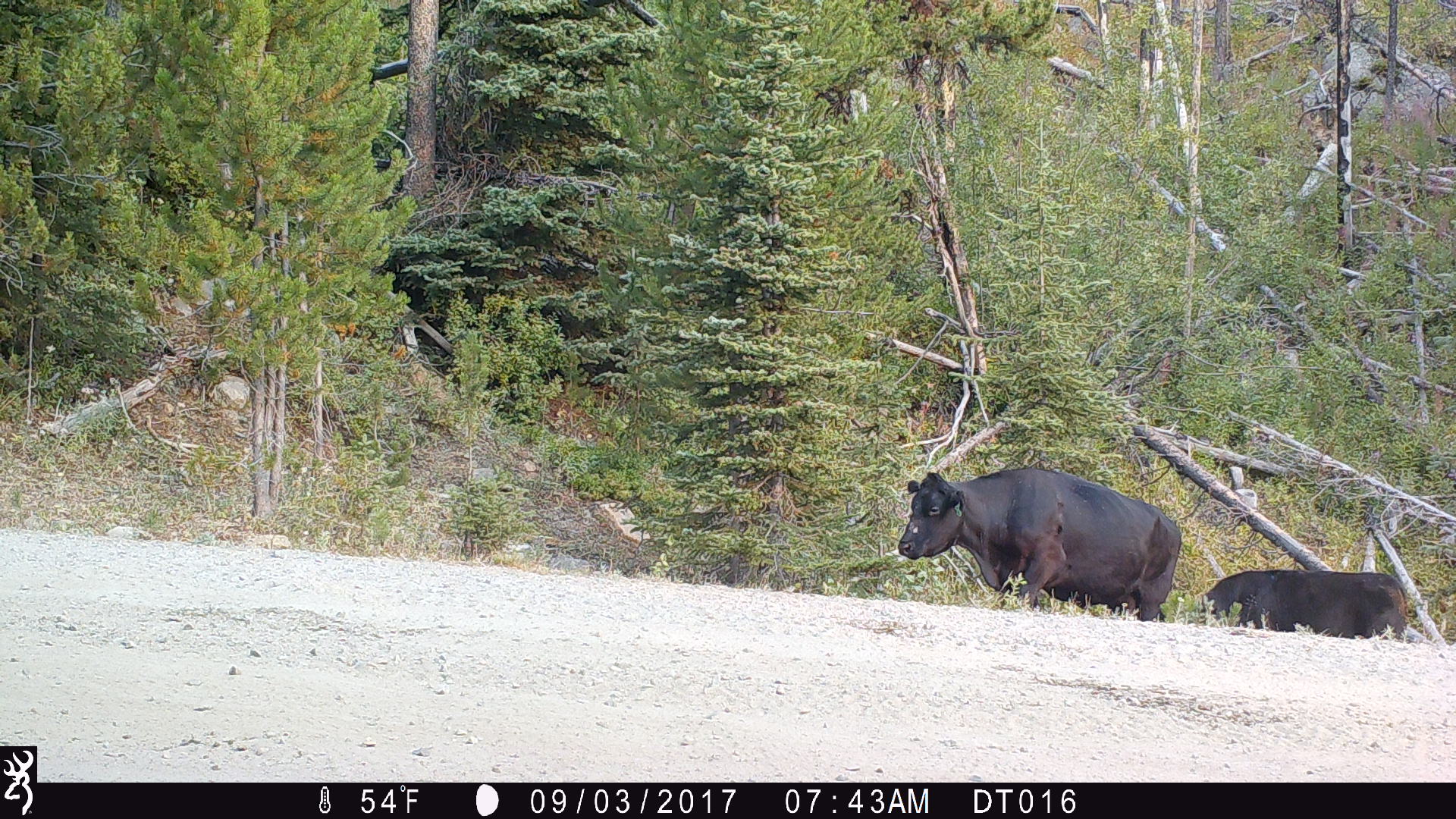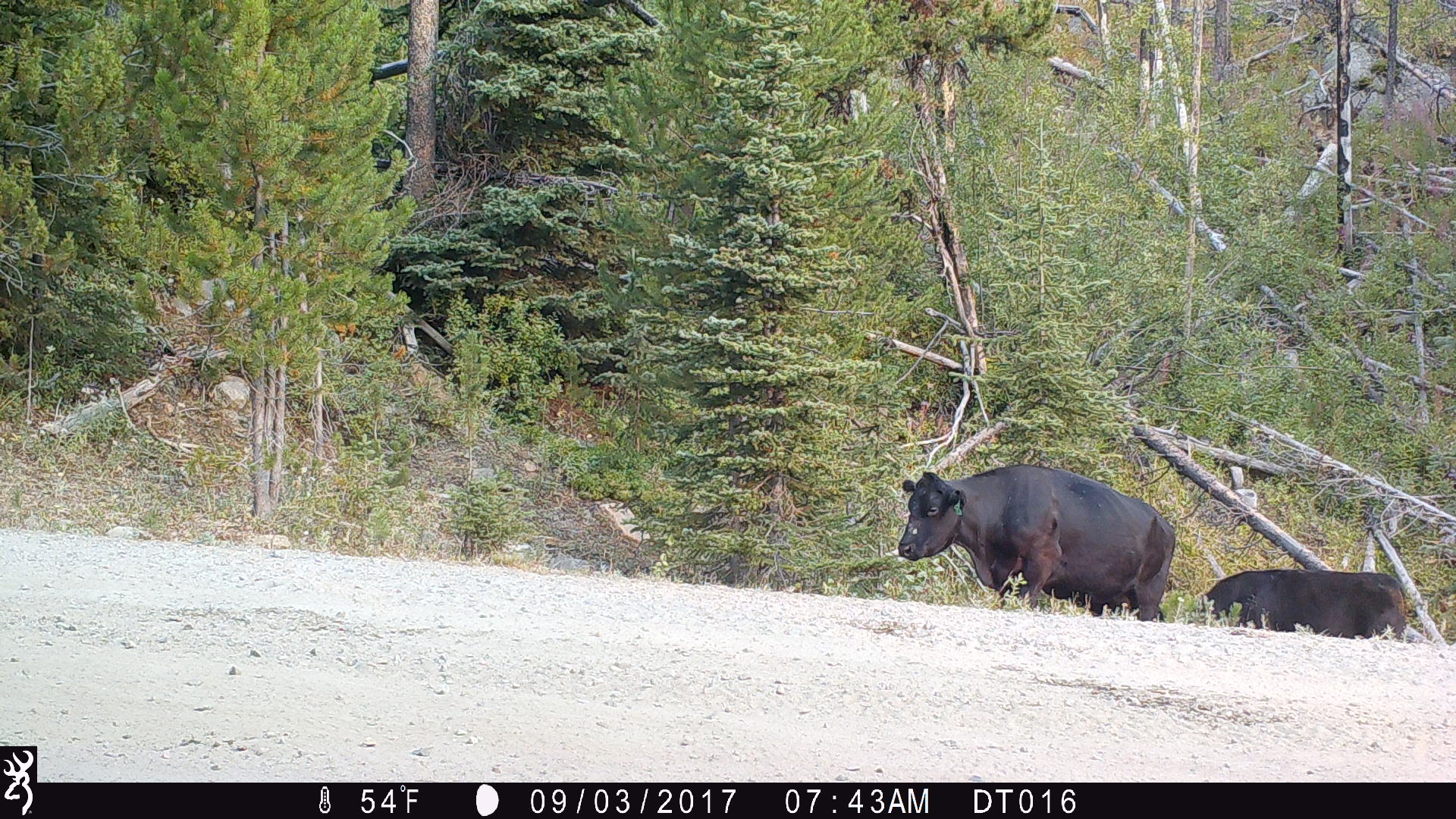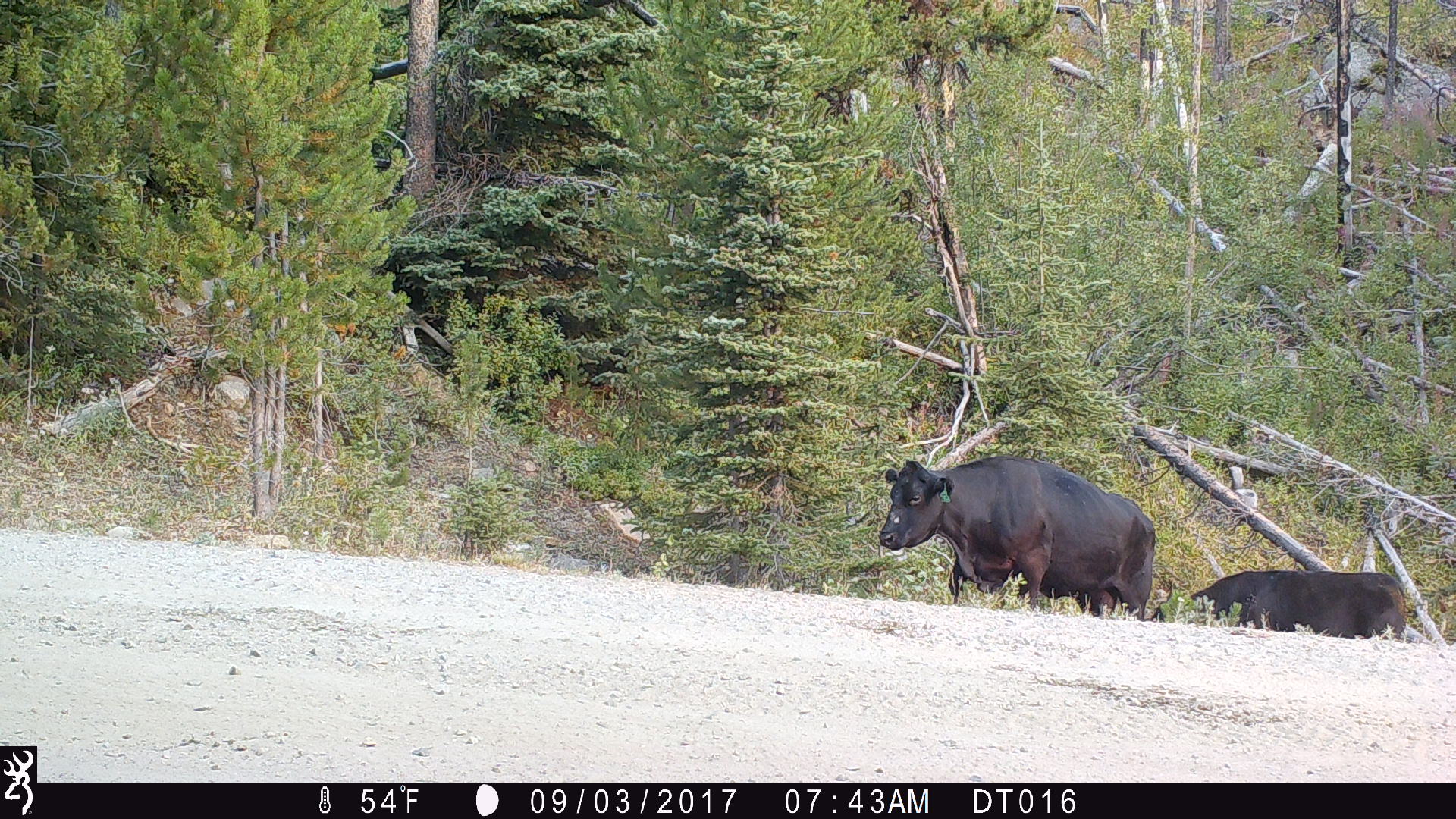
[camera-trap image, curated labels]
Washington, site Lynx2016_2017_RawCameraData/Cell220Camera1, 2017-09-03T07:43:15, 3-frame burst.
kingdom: Animalia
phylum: Chordata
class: Mammalia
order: Artiodactyla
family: Bovidae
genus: Bos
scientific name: Bos taurus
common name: domestic cattle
Domestic cattle (Bos taurus). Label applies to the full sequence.